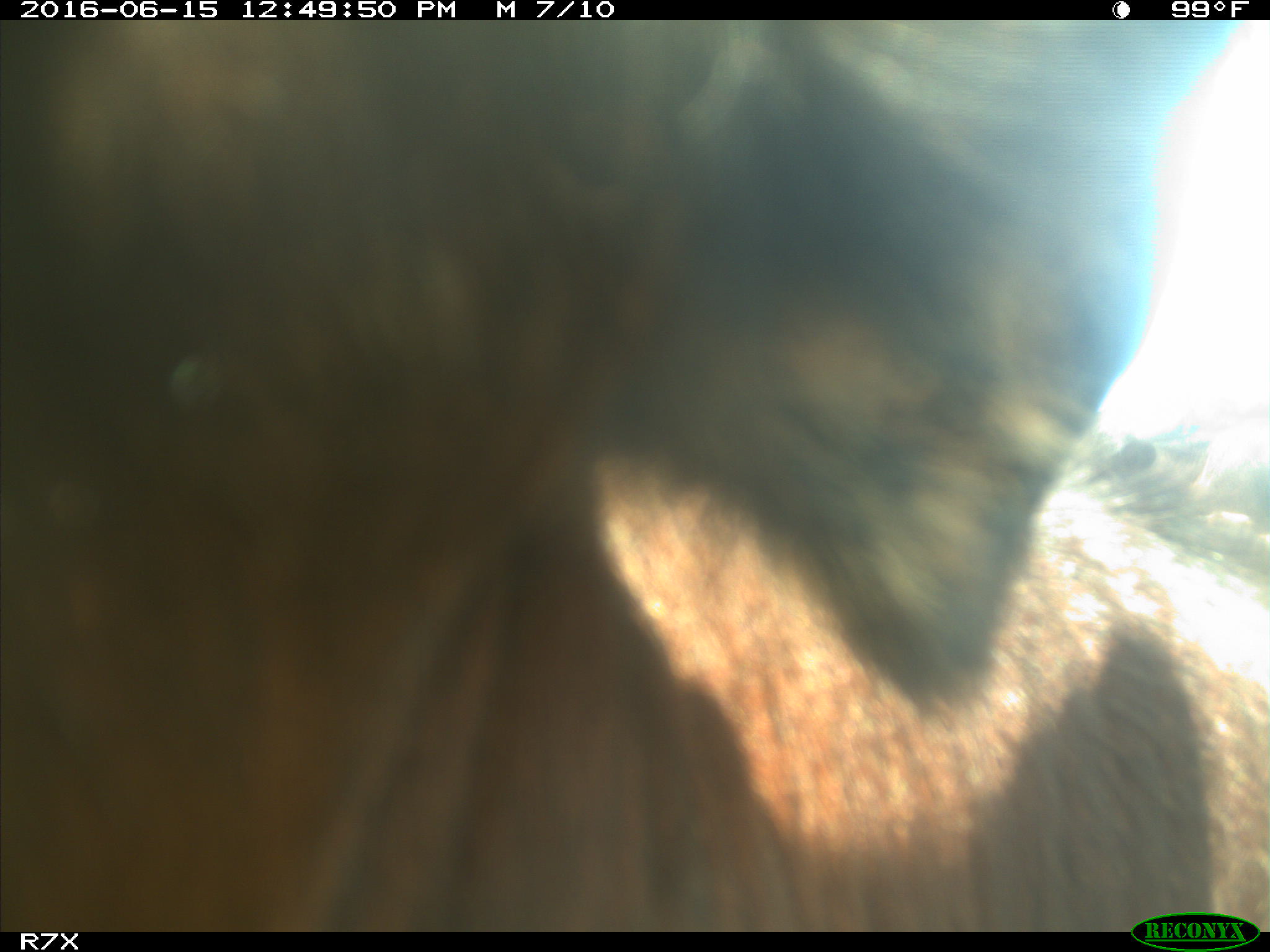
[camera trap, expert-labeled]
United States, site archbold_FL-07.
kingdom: Animalia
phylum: Chordata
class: Mammalia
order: Artiodactyla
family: Bovidae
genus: Bos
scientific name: Bos taurus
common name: domestic cow